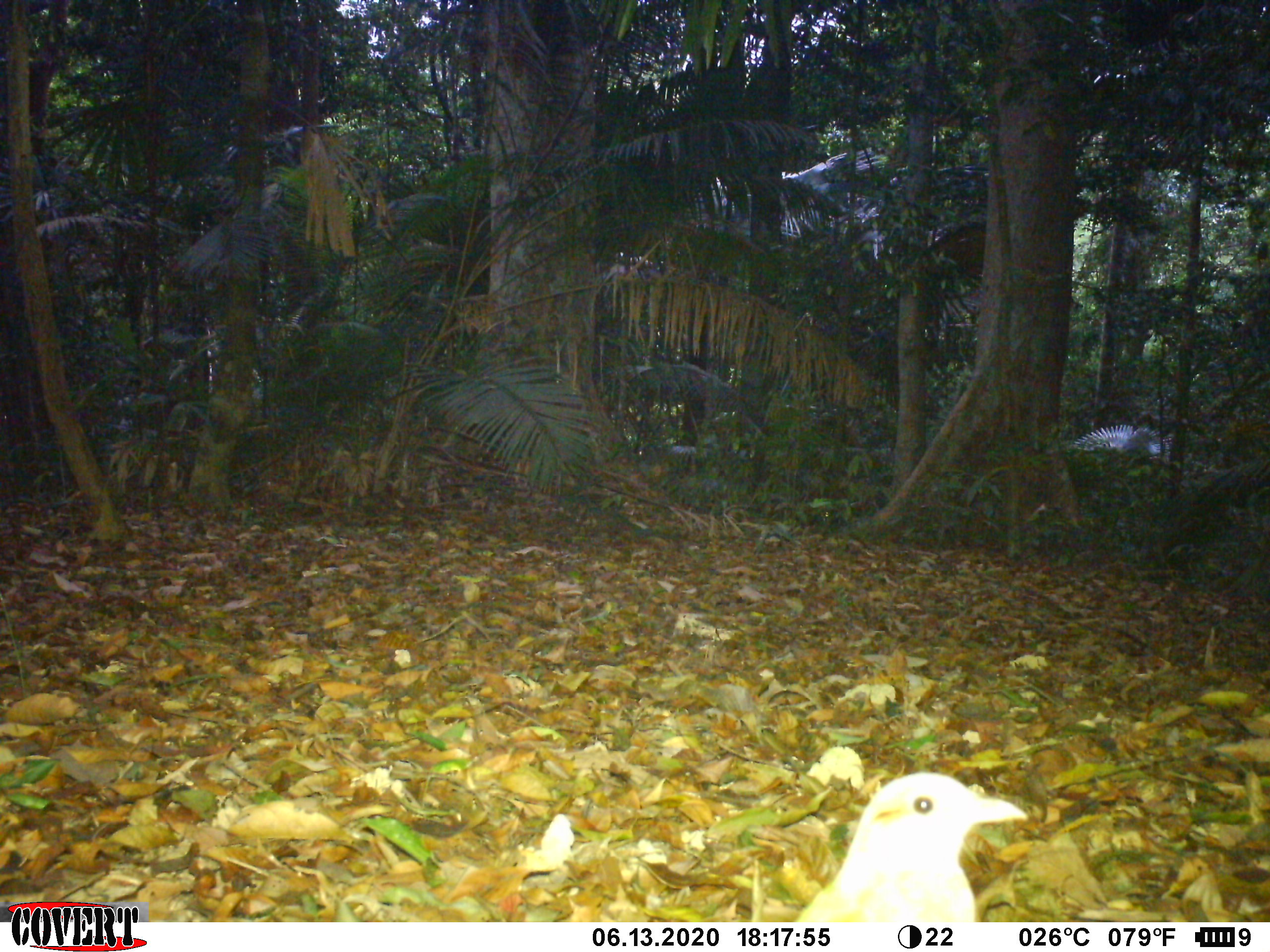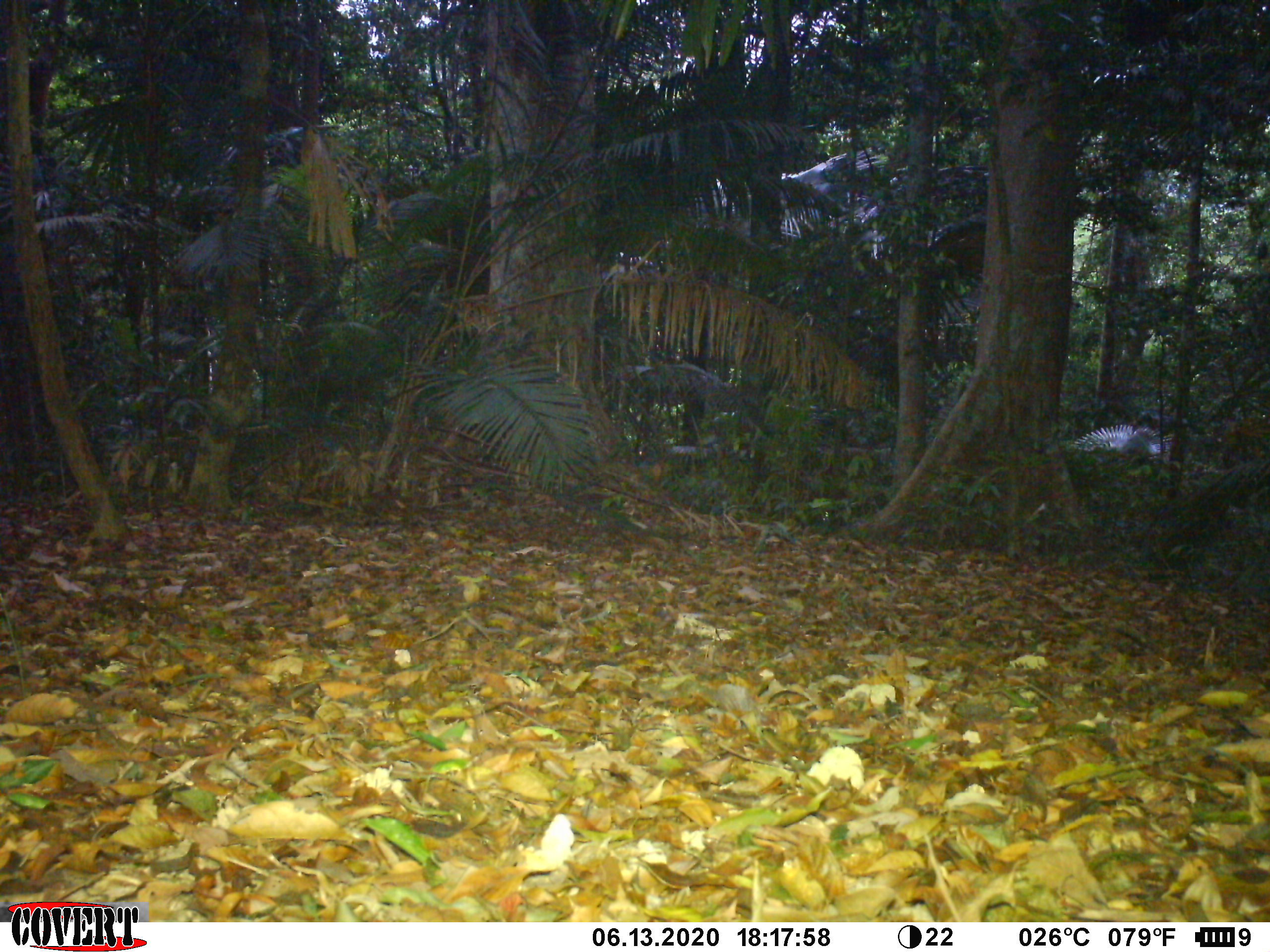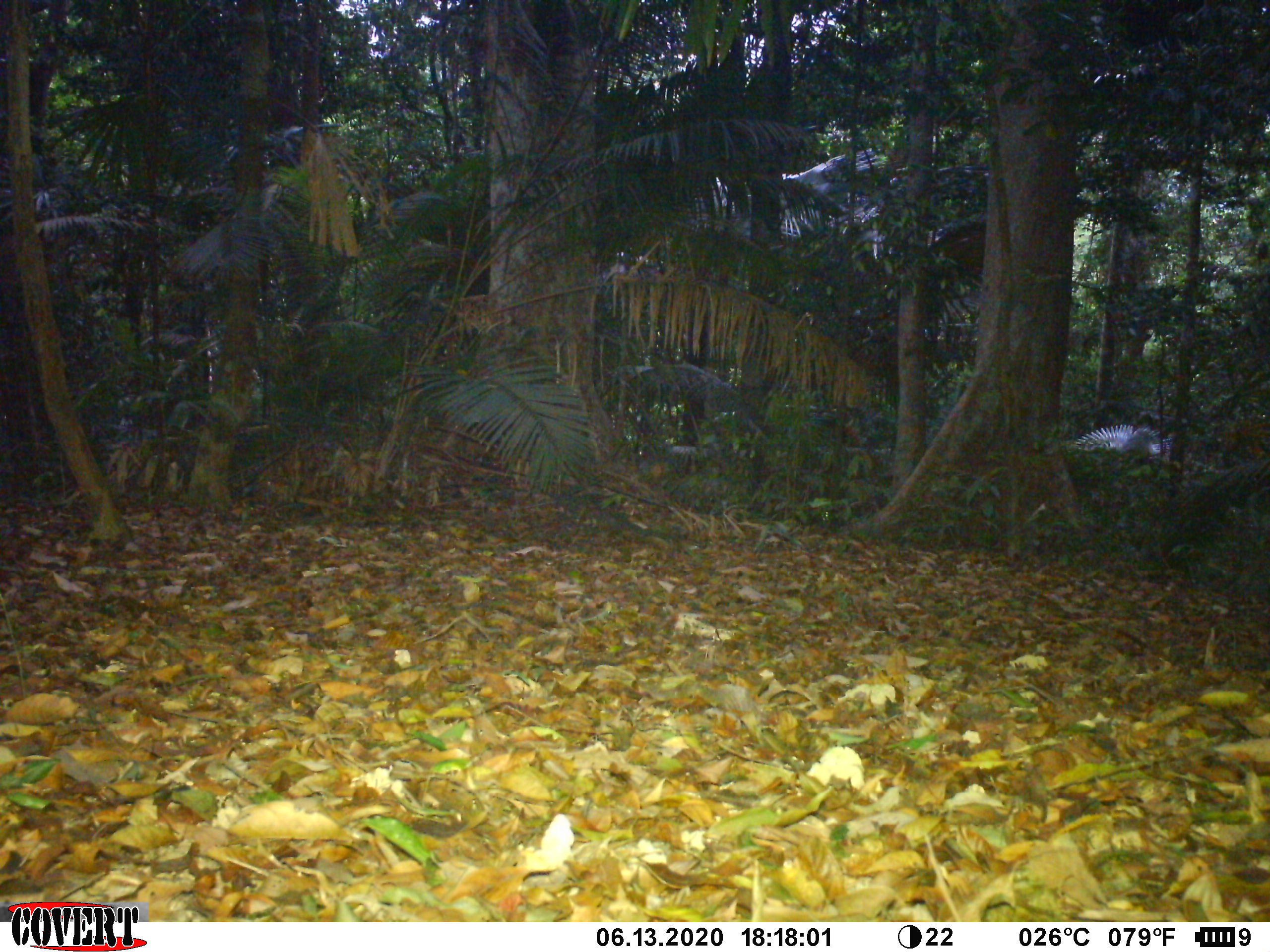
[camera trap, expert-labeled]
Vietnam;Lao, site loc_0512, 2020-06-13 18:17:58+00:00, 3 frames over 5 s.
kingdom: Animalia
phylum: Chordata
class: Aves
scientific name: Aves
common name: bird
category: unidentified bird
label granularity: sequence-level